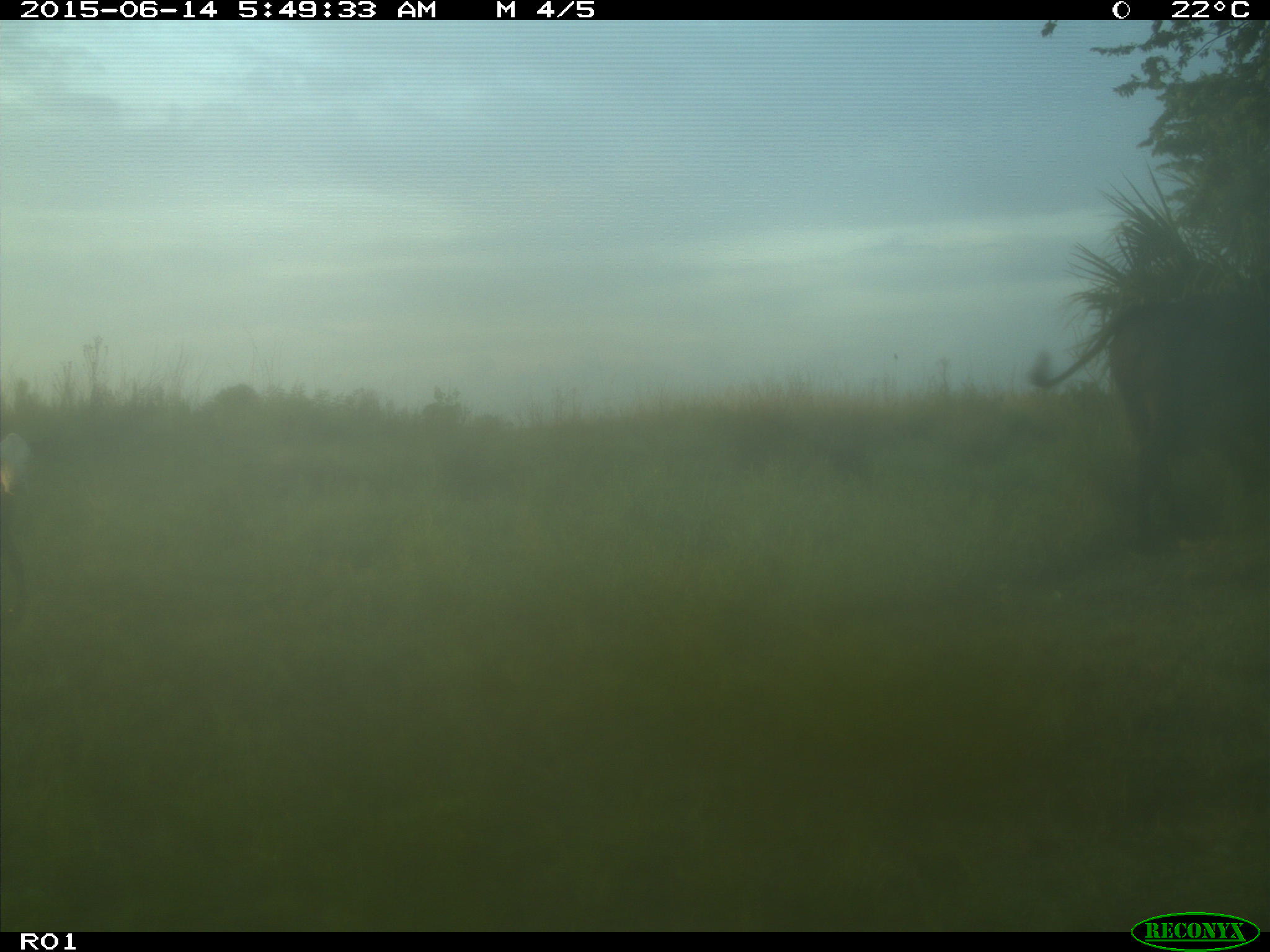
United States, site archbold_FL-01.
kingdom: Animalia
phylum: Chordata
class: Mammalia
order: Artiodactyla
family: Bovidae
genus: Bos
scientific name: Bos taurus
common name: domestic cow